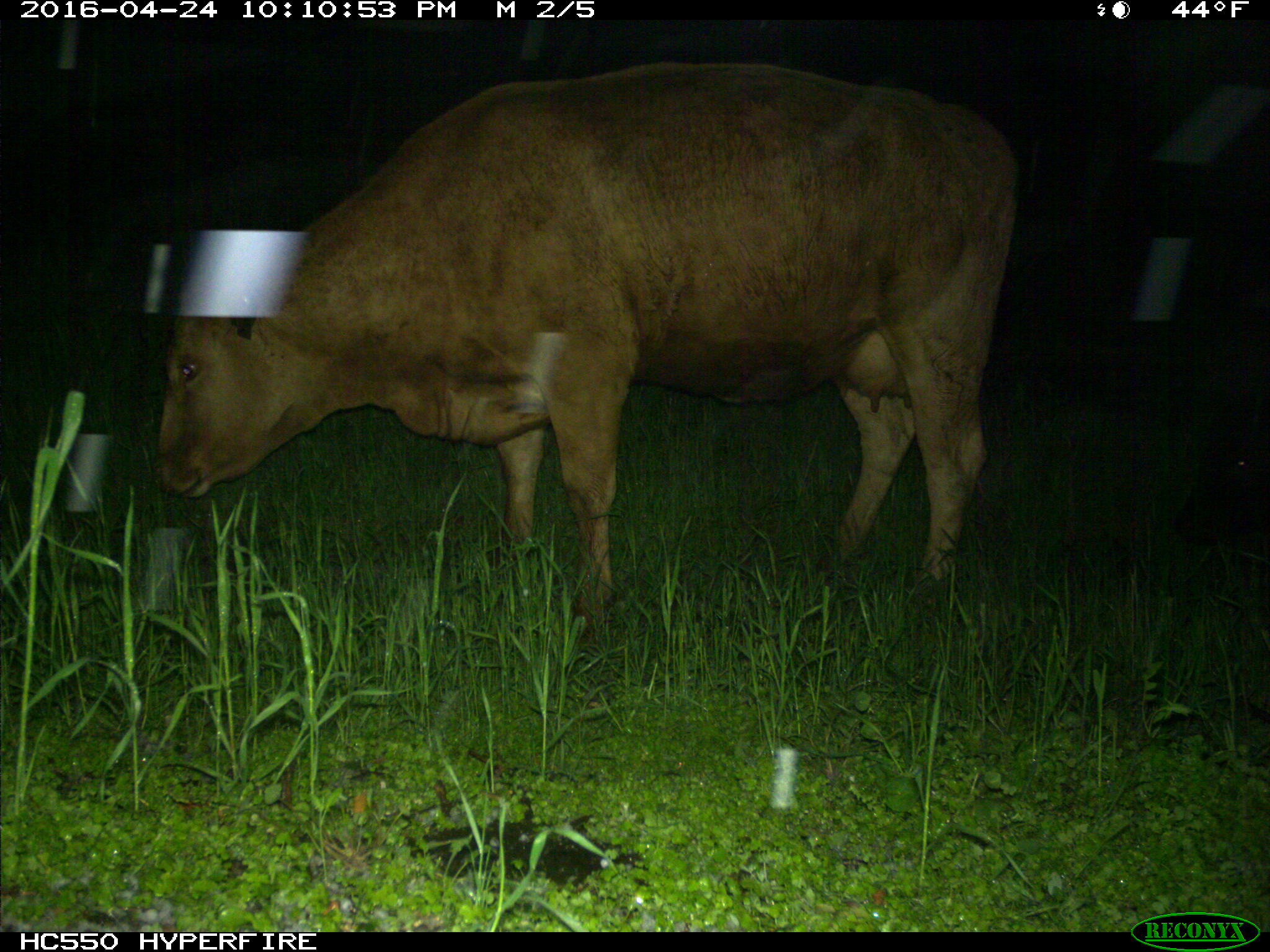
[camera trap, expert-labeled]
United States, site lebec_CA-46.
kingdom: Animalia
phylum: Chordata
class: Mammalia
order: Artiodactyla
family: Bovidae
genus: Bos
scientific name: Bos taurus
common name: domestic cow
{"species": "Bos taurus (domestic cow)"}